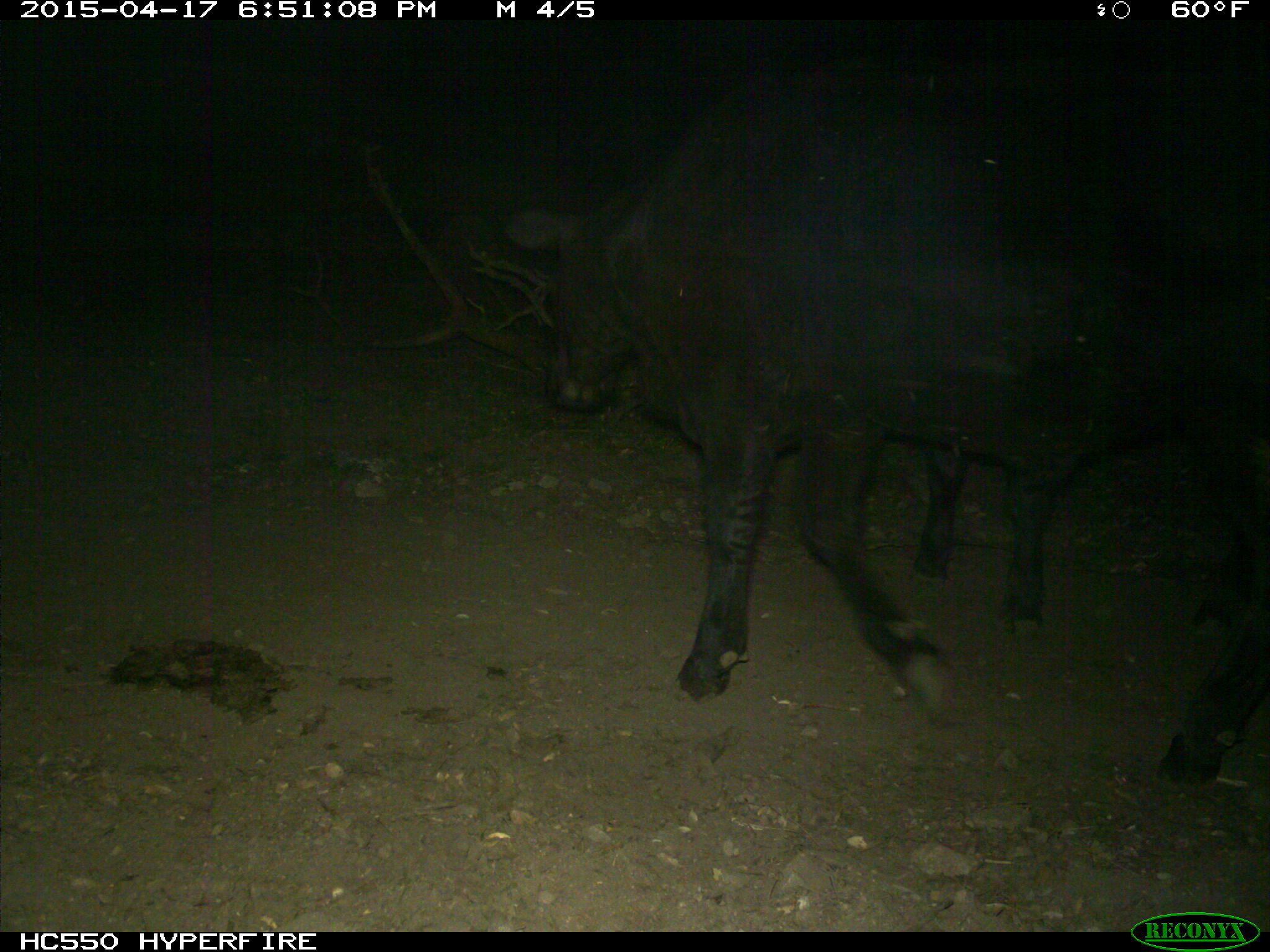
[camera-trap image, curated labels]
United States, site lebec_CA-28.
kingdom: Animalia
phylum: Chordata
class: Mammalia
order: Artiodactyla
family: Bovidae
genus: Bos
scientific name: Bos taurus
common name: domestic cow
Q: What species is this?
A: Bos taurus (domestic cow).